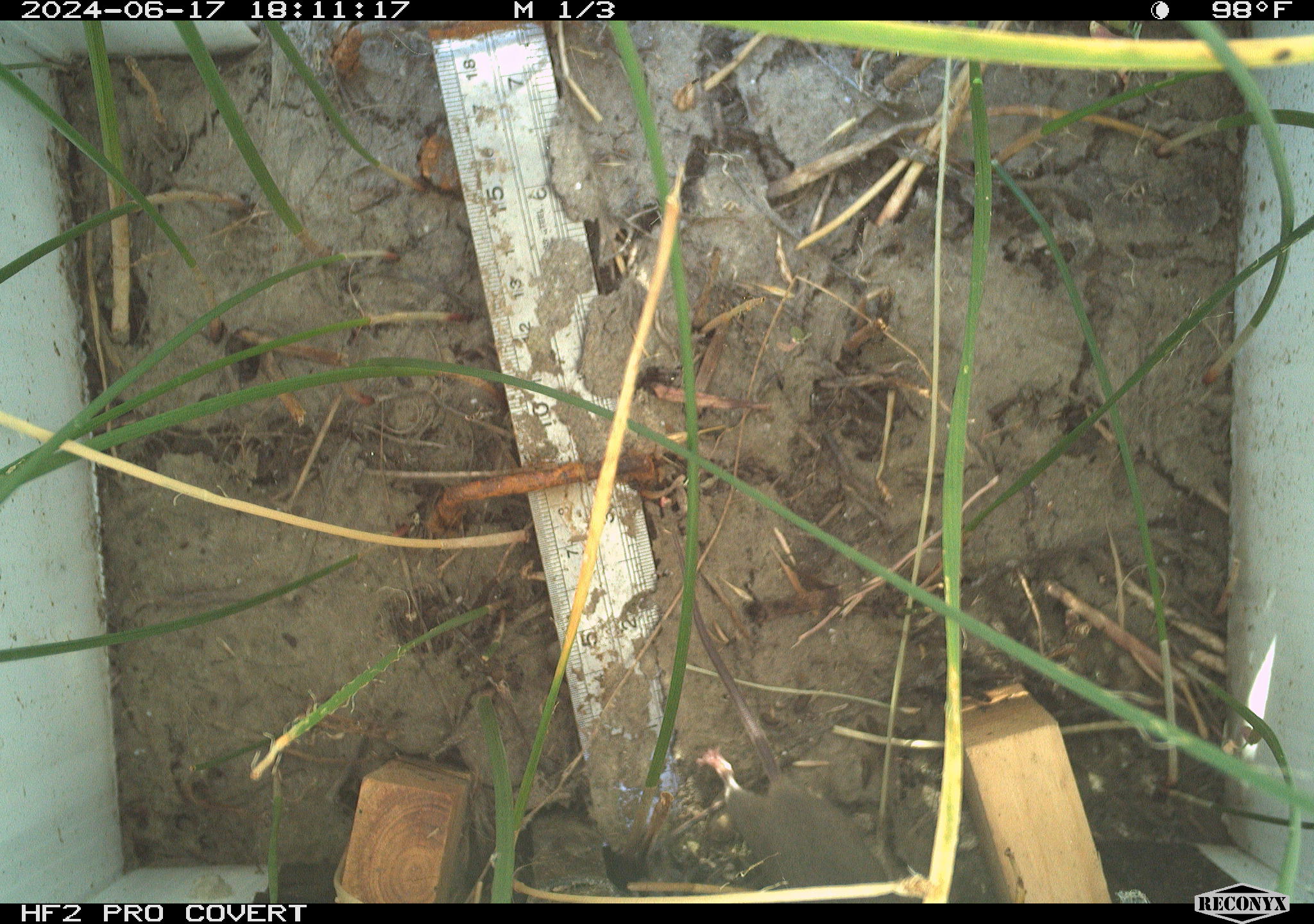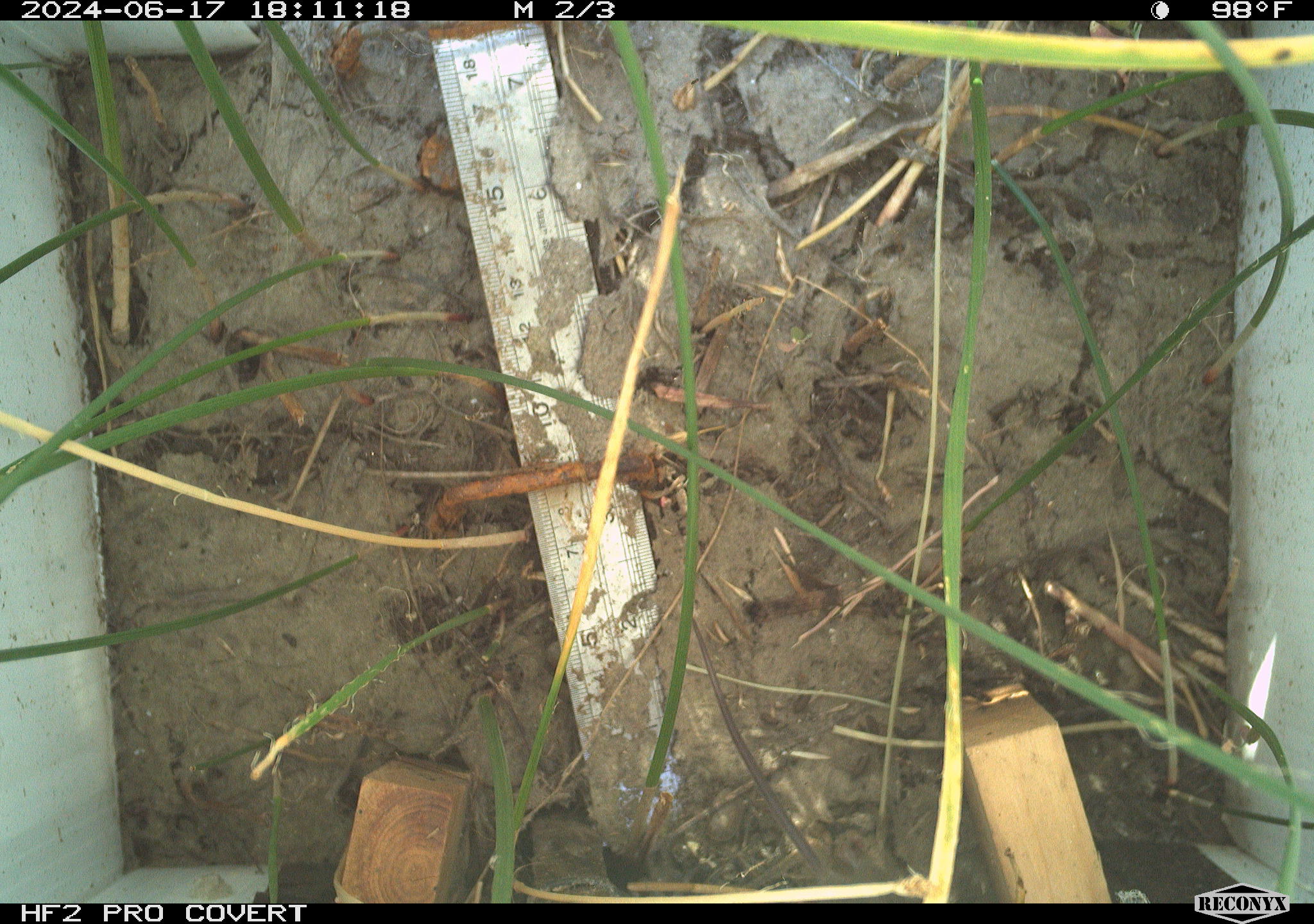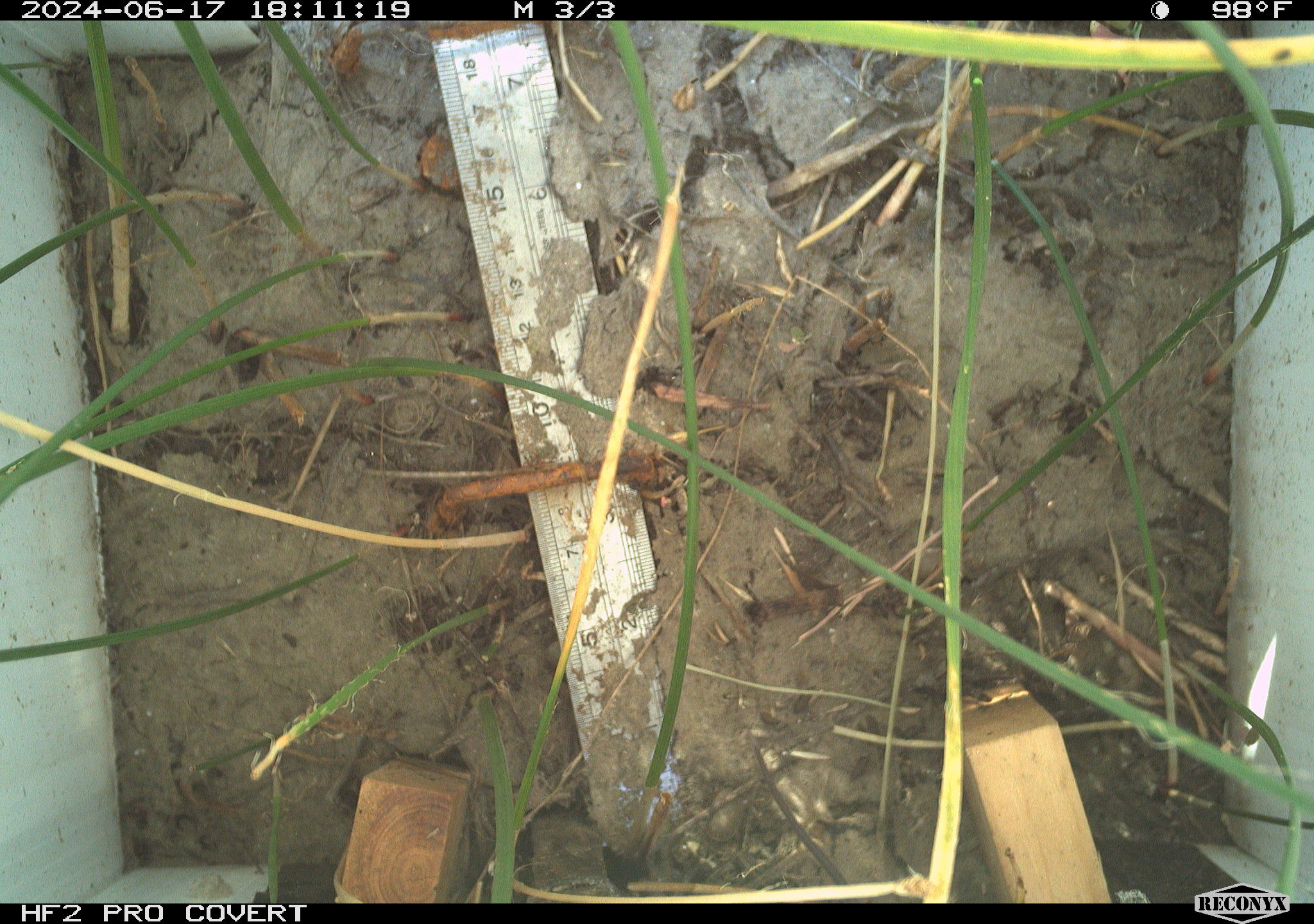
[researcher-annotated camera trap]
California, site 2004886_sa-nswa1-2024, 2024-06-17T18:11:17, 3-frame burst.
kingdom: Animalia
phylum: Chordata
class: Mammalia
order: Rodentia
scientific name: Rodentia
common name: rodent